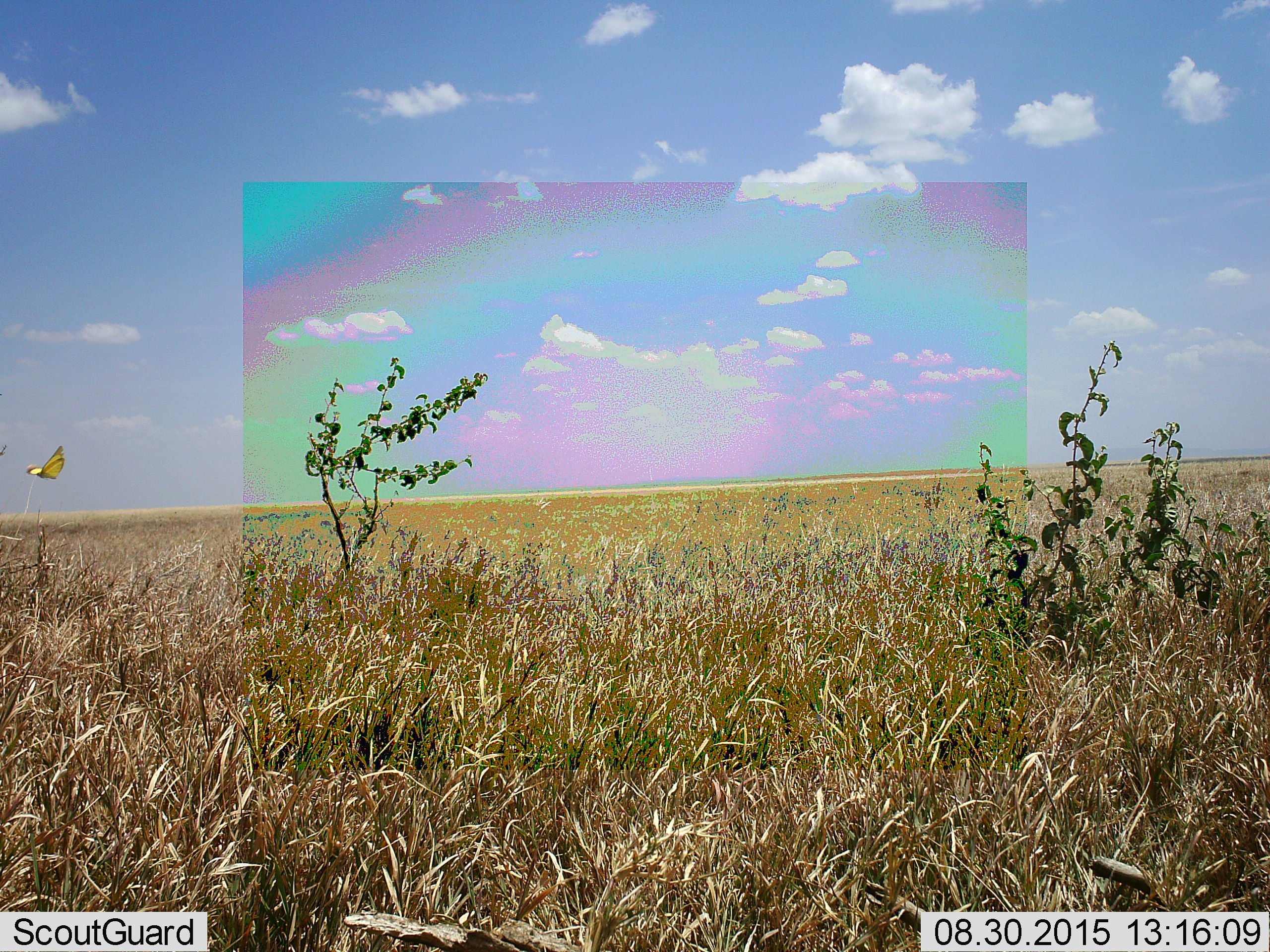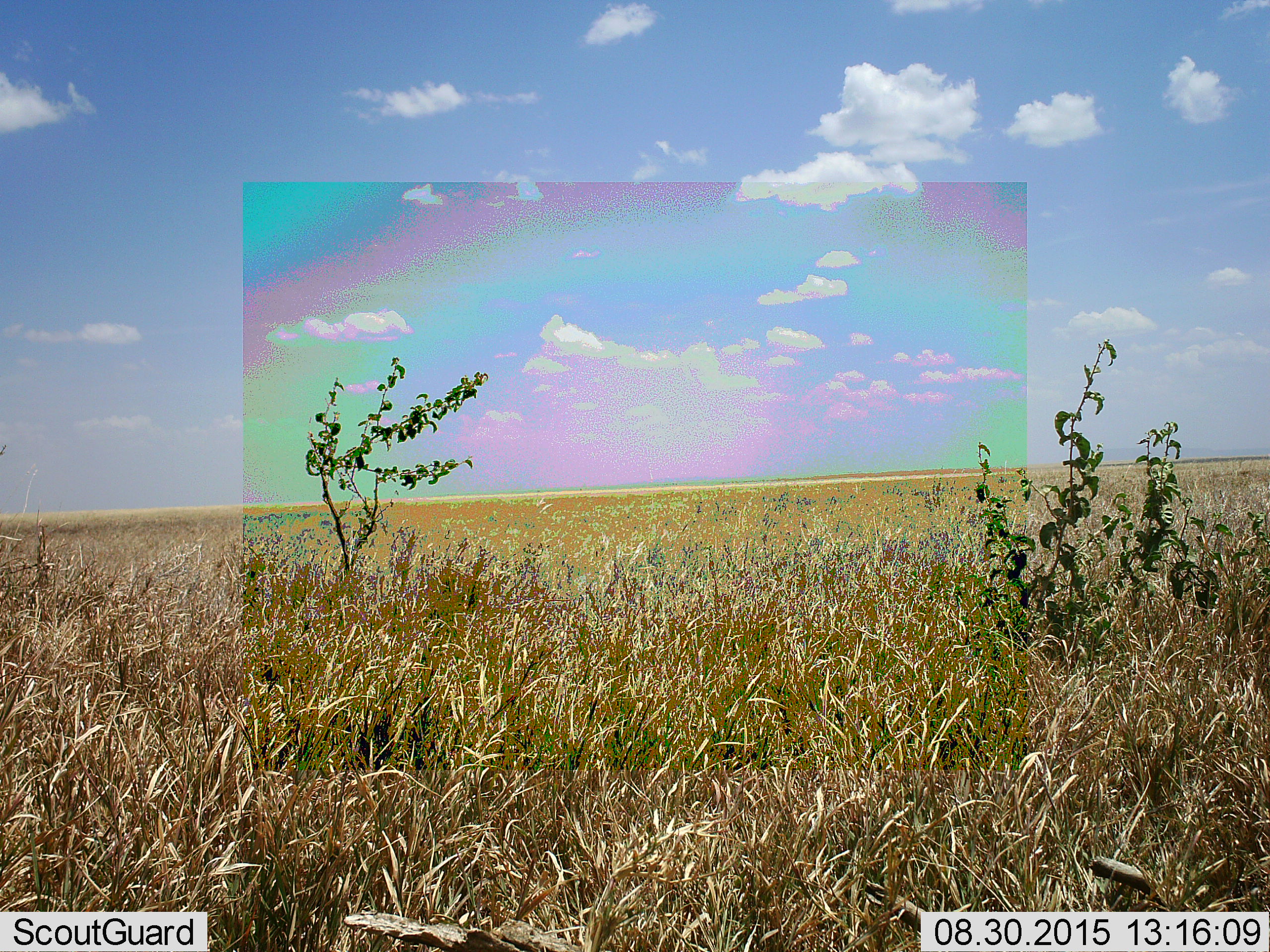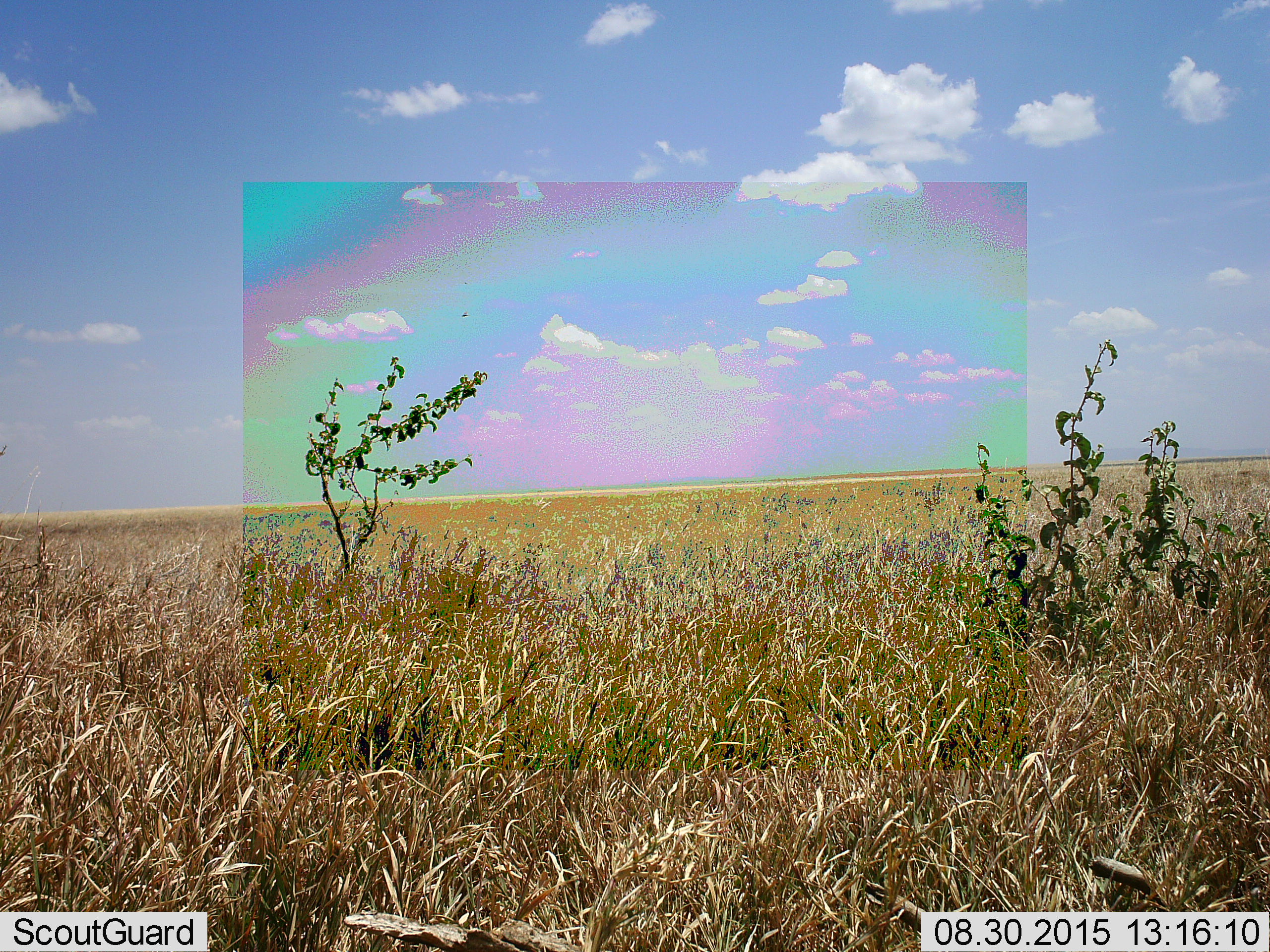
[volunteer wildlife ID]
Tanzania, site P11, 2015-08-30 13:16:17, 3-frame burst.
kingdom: Animalia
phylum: Arthropoda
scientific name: Arthropoda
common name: arthropods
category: insectspider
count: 1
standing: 0%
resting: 0%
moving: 100%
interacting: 0%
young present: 0%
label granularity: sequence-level